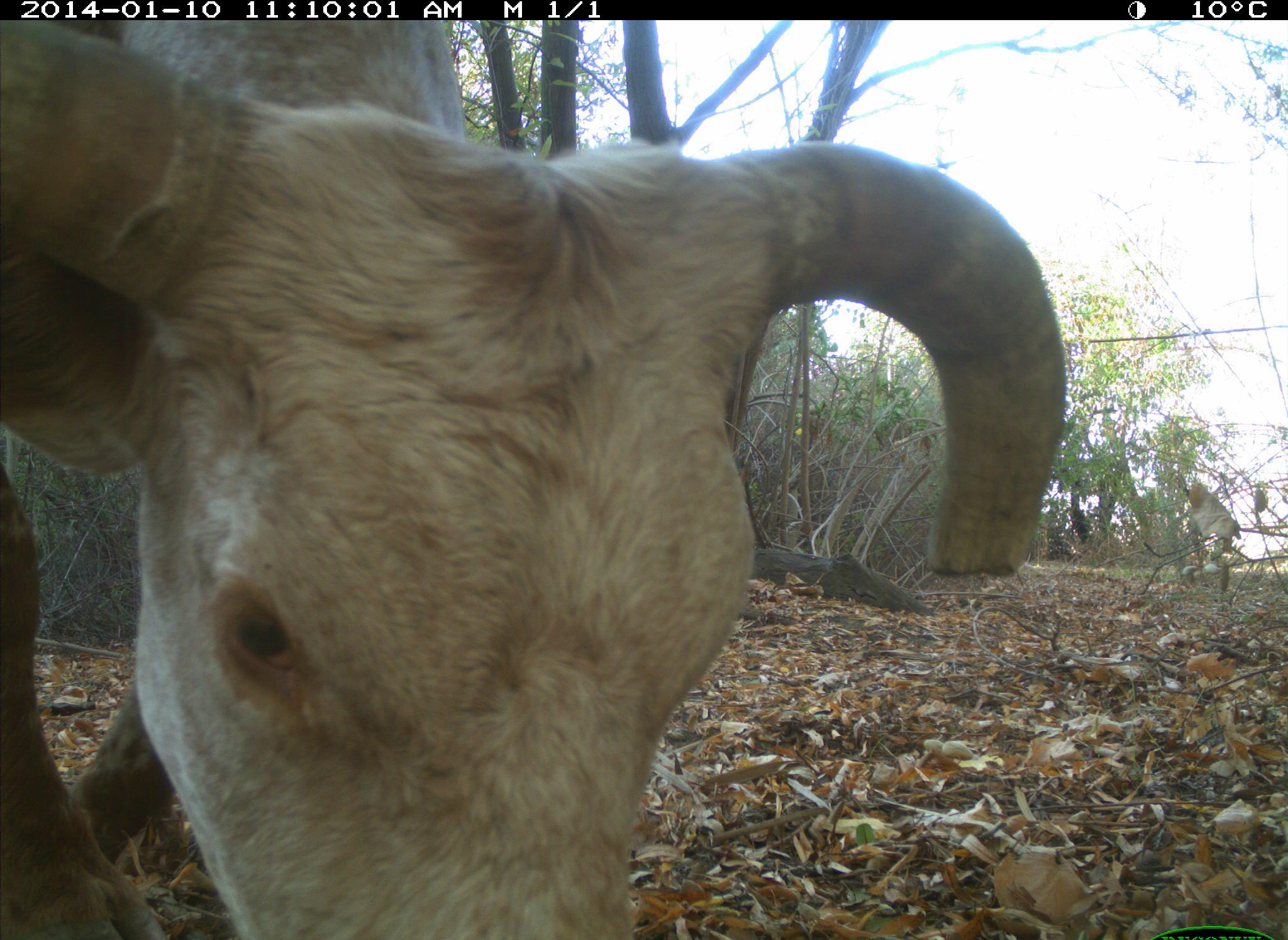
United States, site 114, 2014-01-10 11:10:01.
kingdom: Animalia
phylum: Chordata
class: Mammalia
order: Artiodactyla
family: Bovidae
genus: Bos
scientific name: Bos taurus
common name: cow